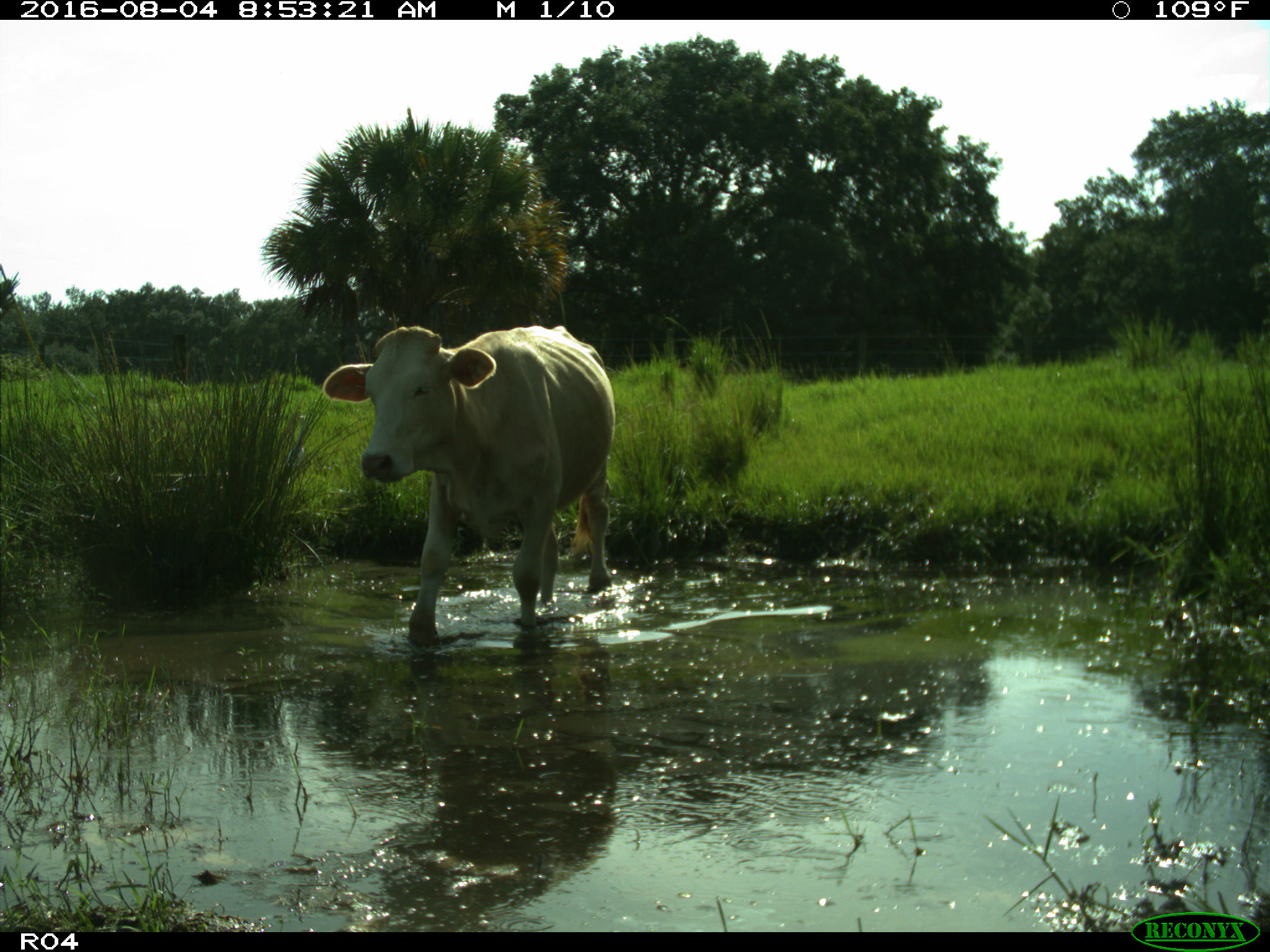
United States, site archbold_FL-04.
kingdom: Animalia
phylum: Chordata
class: Mammalia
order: Artiodactyla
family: Bovidae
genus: Bos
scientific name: Bos taurus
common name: domestic cow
Bos taurus (domestic cow).